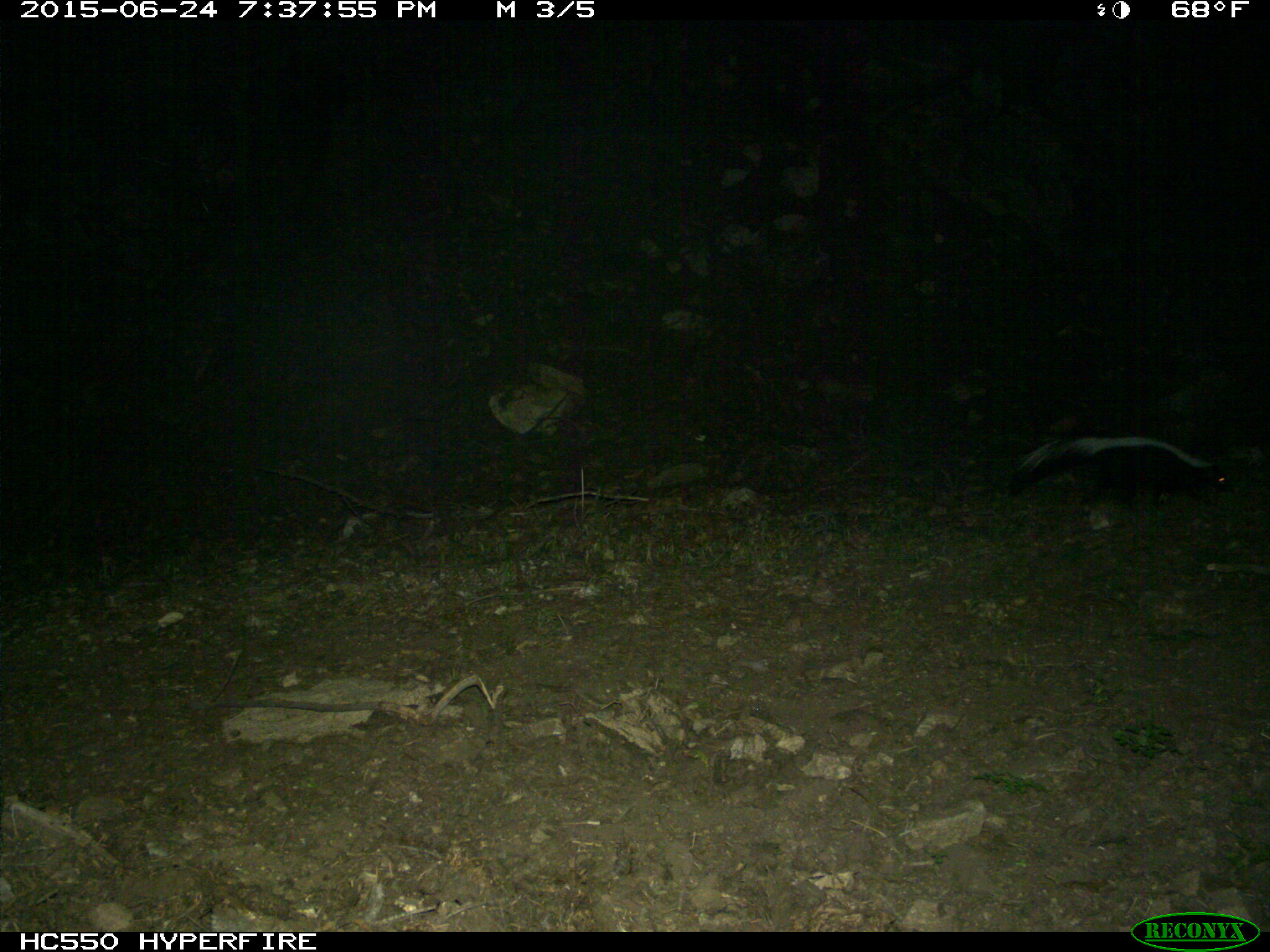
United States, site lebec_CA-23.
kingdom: Animalia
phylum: Chordata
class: Mammalia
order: Carnivora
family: Mephitidae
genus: Mephitis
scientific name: Mephitis mephitis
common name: striped skunk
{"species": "Mephitis mephitis (striped skunk)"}